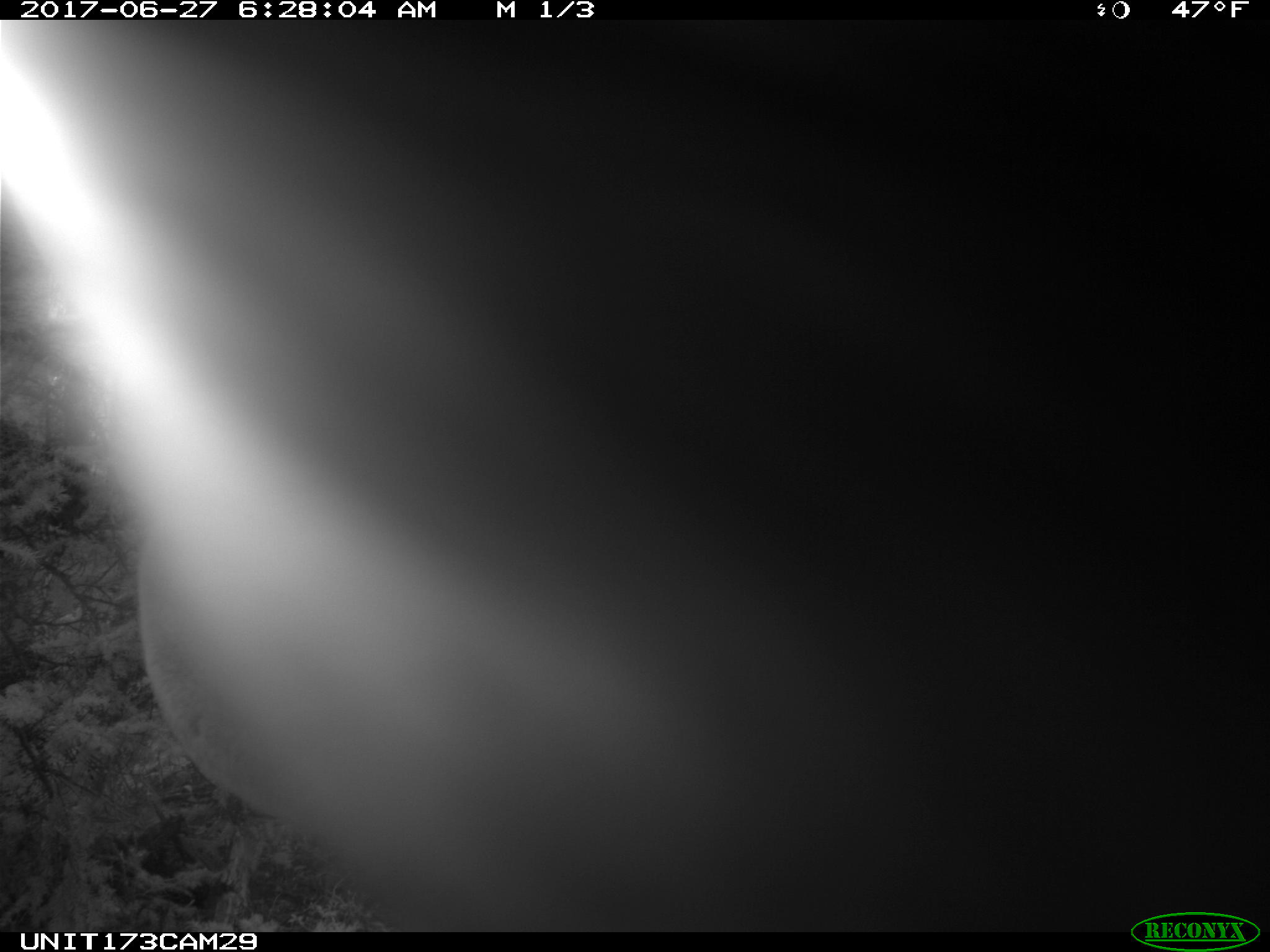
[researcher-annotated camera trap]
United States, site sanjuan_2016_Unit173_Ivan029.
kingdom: Animalia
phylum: Chordata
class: Mammalia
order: Artiodactyla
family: Cervidae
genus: Cervus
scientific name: Cervus elaphus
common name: red deer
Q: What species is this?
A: Cervus elaphus (red deer).